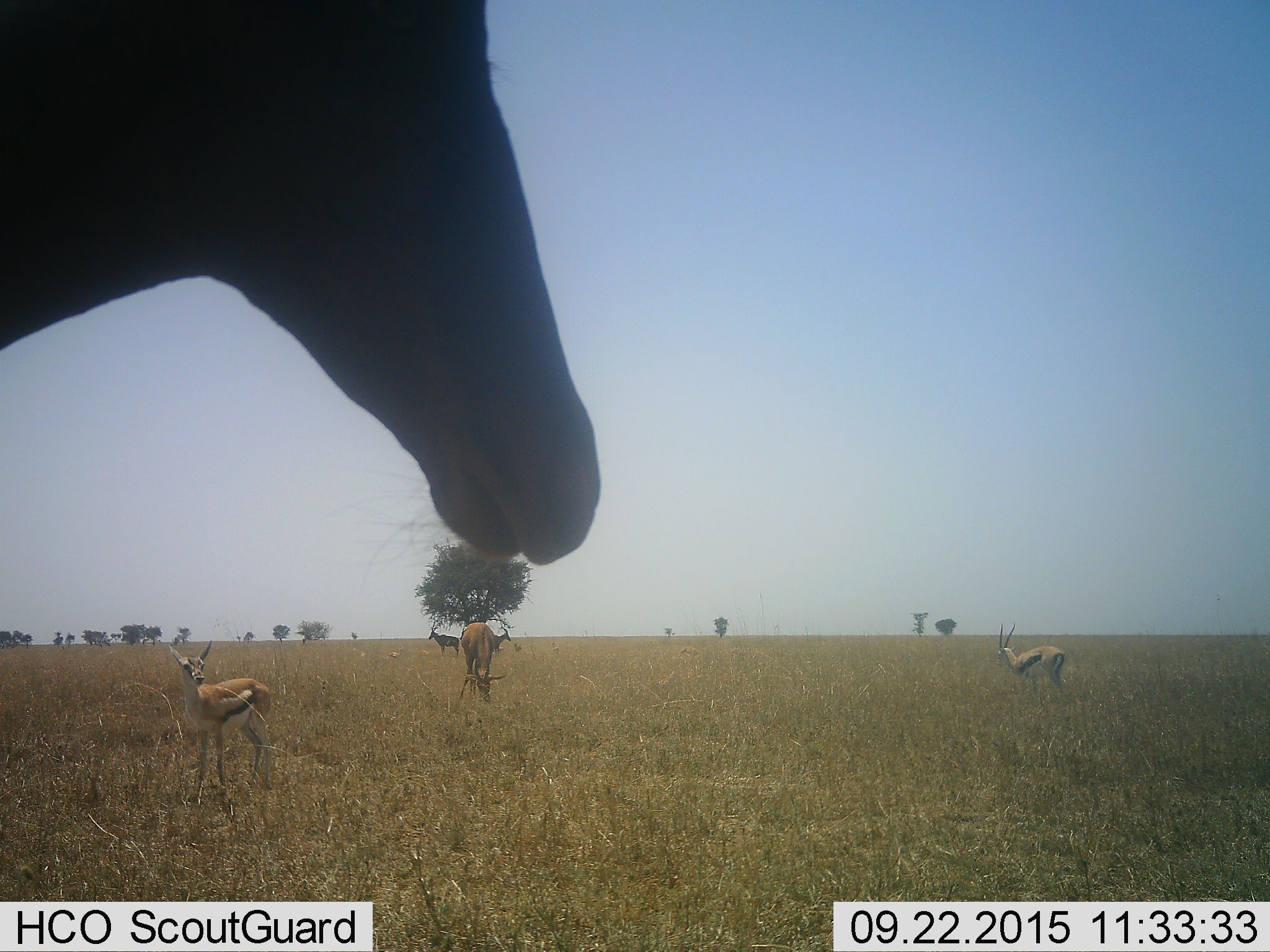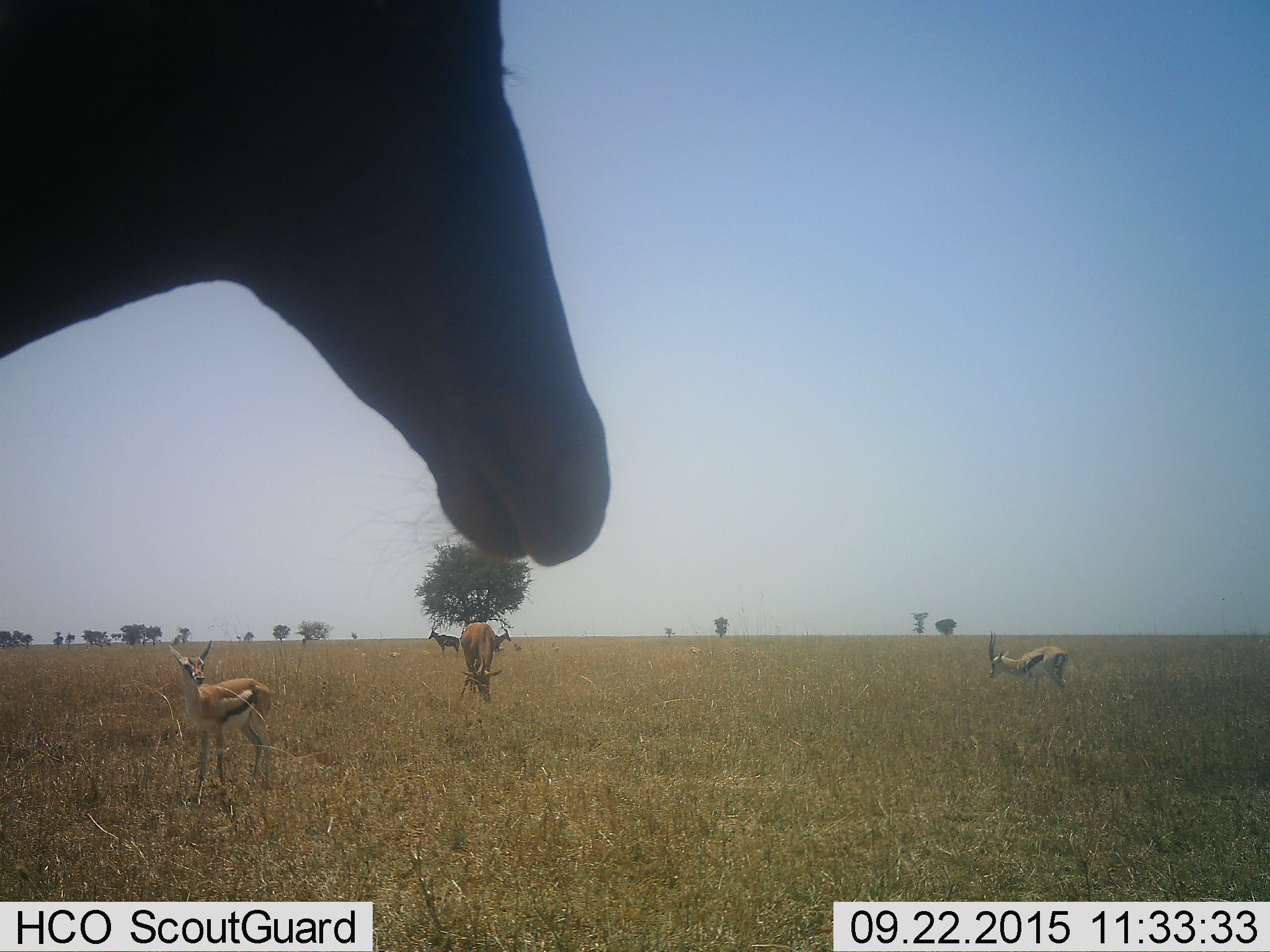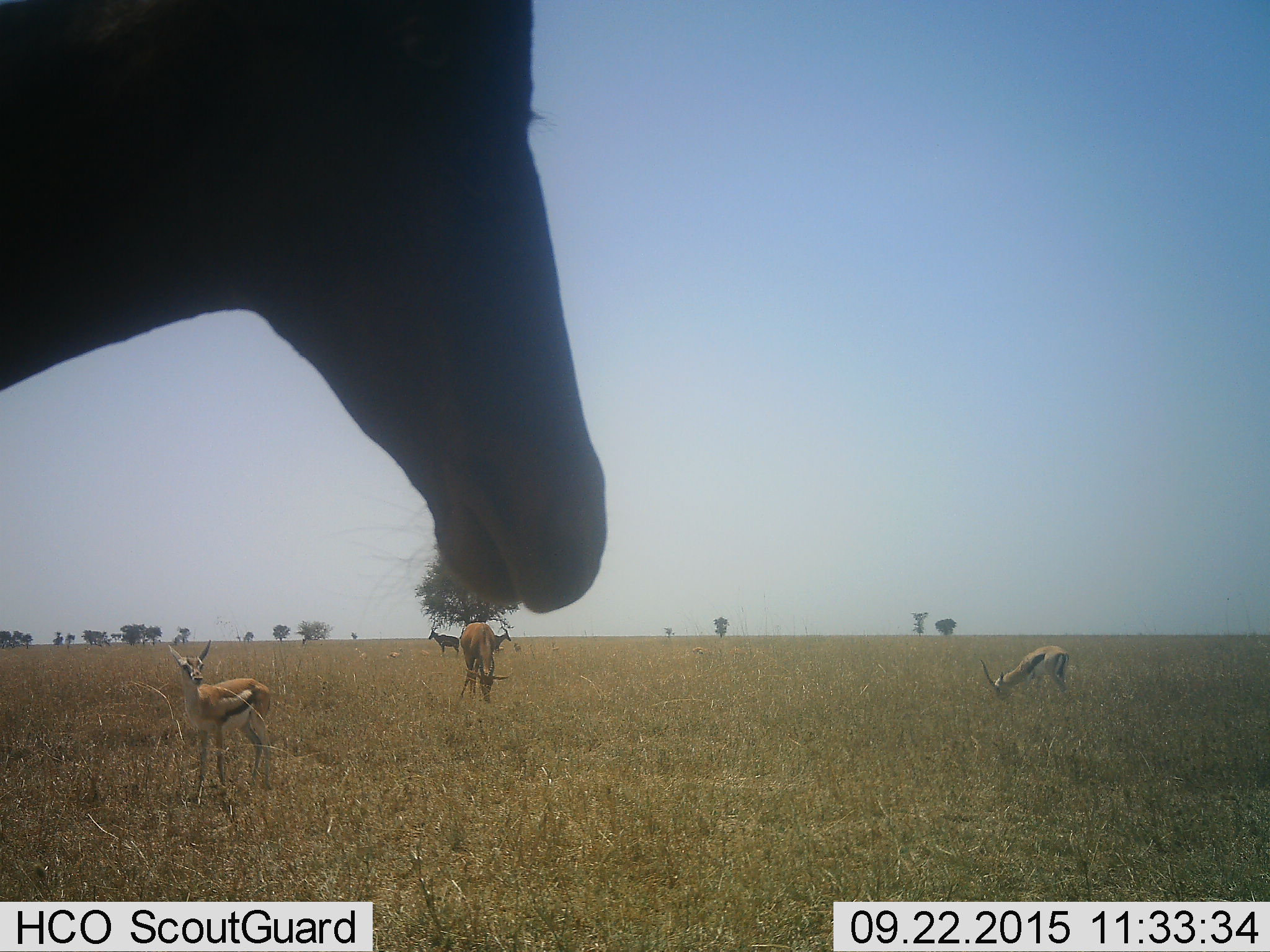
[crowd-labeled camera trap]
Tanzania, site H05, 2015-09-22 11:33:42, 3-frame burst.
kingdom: Animalia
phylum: Chordata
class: Mammalia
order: Artiodactyla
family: Bovidae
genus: Eudorcas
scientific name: Eudorcas thomsonii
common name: thomson's gazelle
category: gazellethomsons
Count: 3.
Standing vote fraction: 89%.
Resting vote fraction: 0%.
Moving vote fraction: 11%.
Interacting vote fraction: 0%.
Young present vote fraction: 0%.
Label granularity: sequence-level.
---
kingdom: Animalia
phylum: Chordata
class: Mammalia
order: Artiodactyla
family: Bovidae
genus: Damaliscus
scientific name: Damaliscus lunatus jimela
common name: topi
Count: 4.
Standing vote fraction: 83%.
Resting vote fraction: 0%.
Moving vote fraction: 0%.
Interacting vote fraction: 0%.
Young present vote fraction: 0%.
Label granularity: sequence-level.